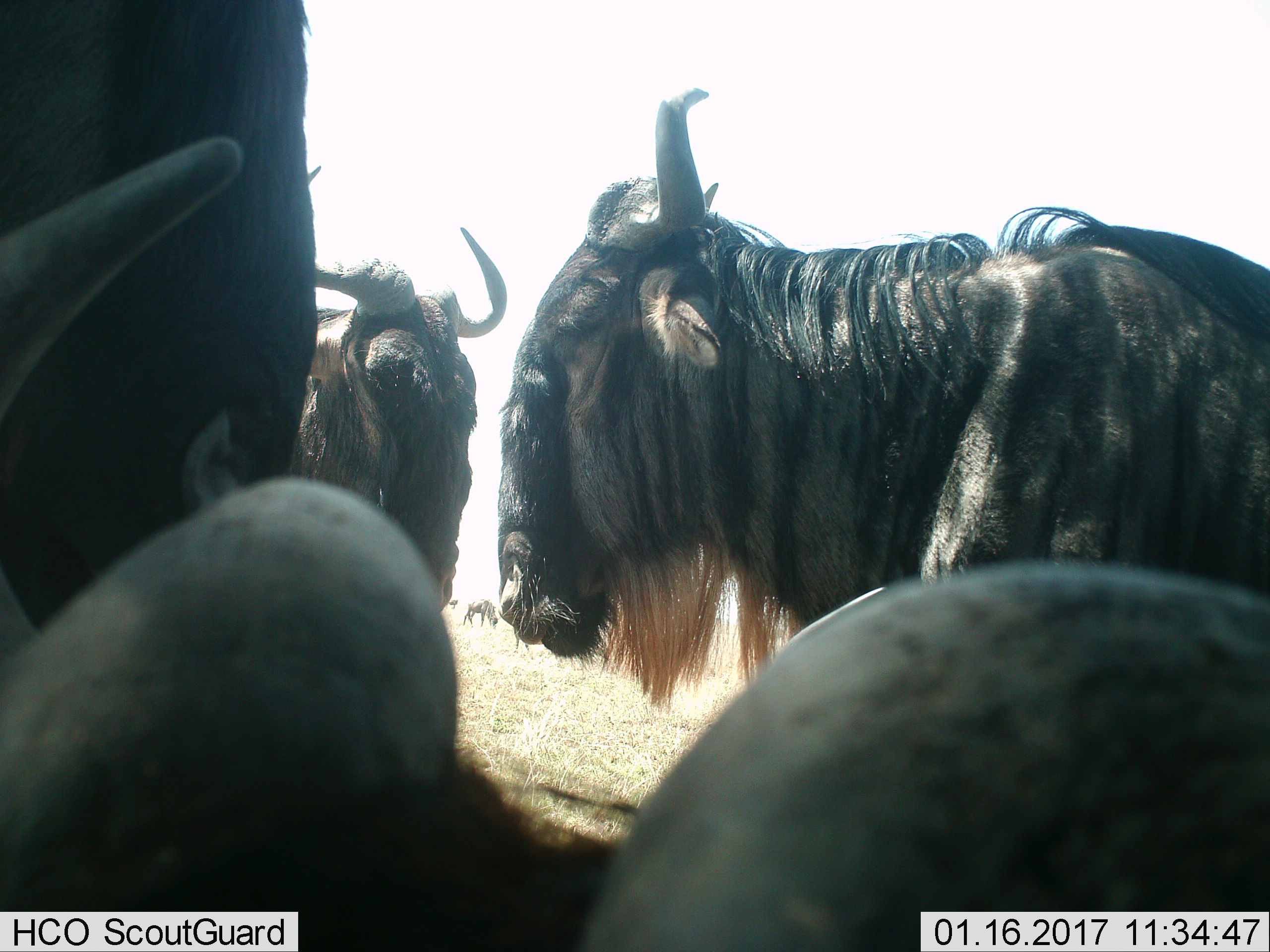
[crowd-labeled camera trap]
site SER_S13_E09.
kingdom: Animalia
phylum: Chordata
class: Mammalia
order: Artiodactyla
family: Bovidae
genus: Connochaetes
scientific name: Connochaetes taurinus taurinus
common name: blue wildebeest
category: wildebeestblue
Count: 4.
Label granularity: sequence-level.